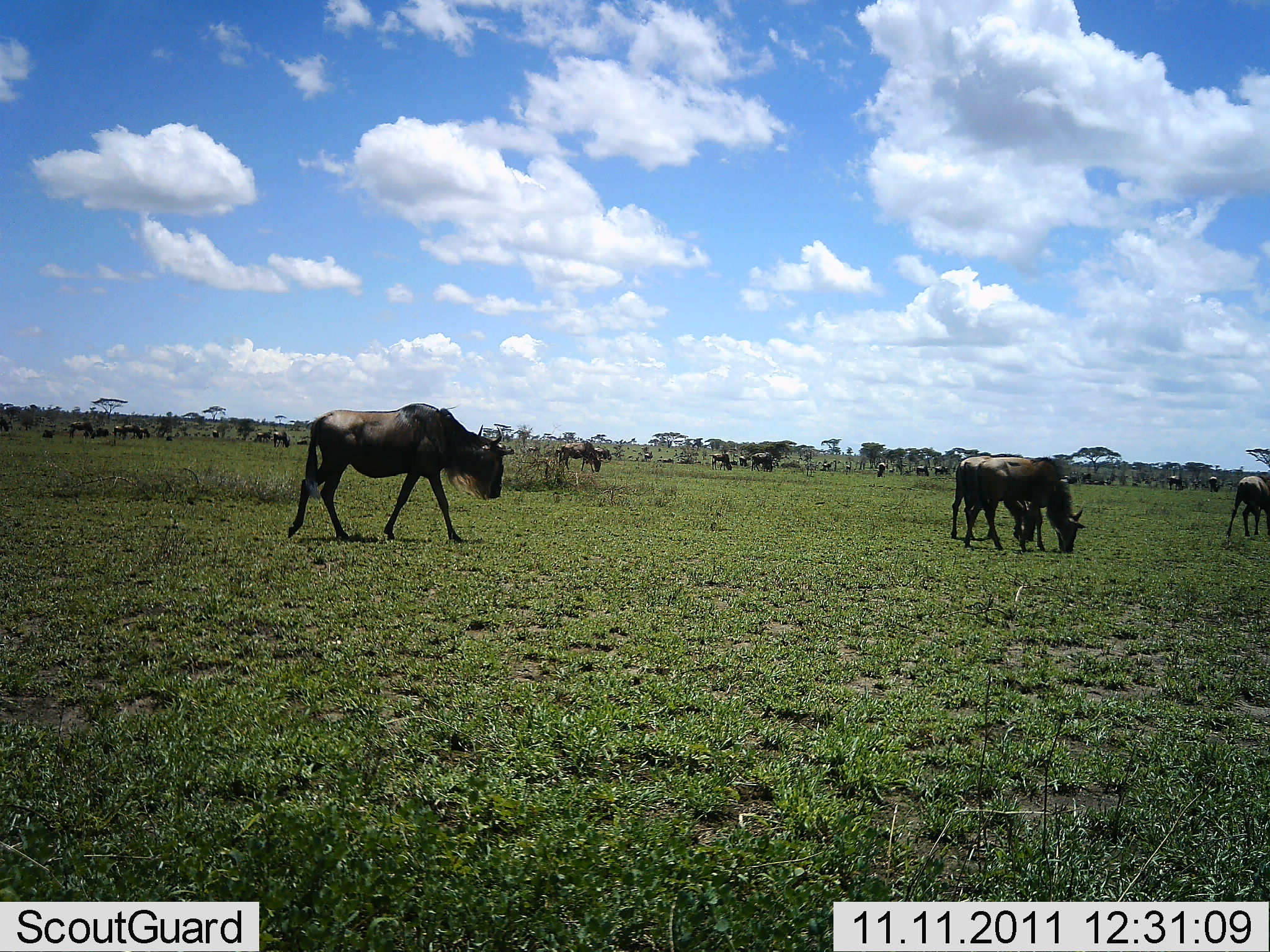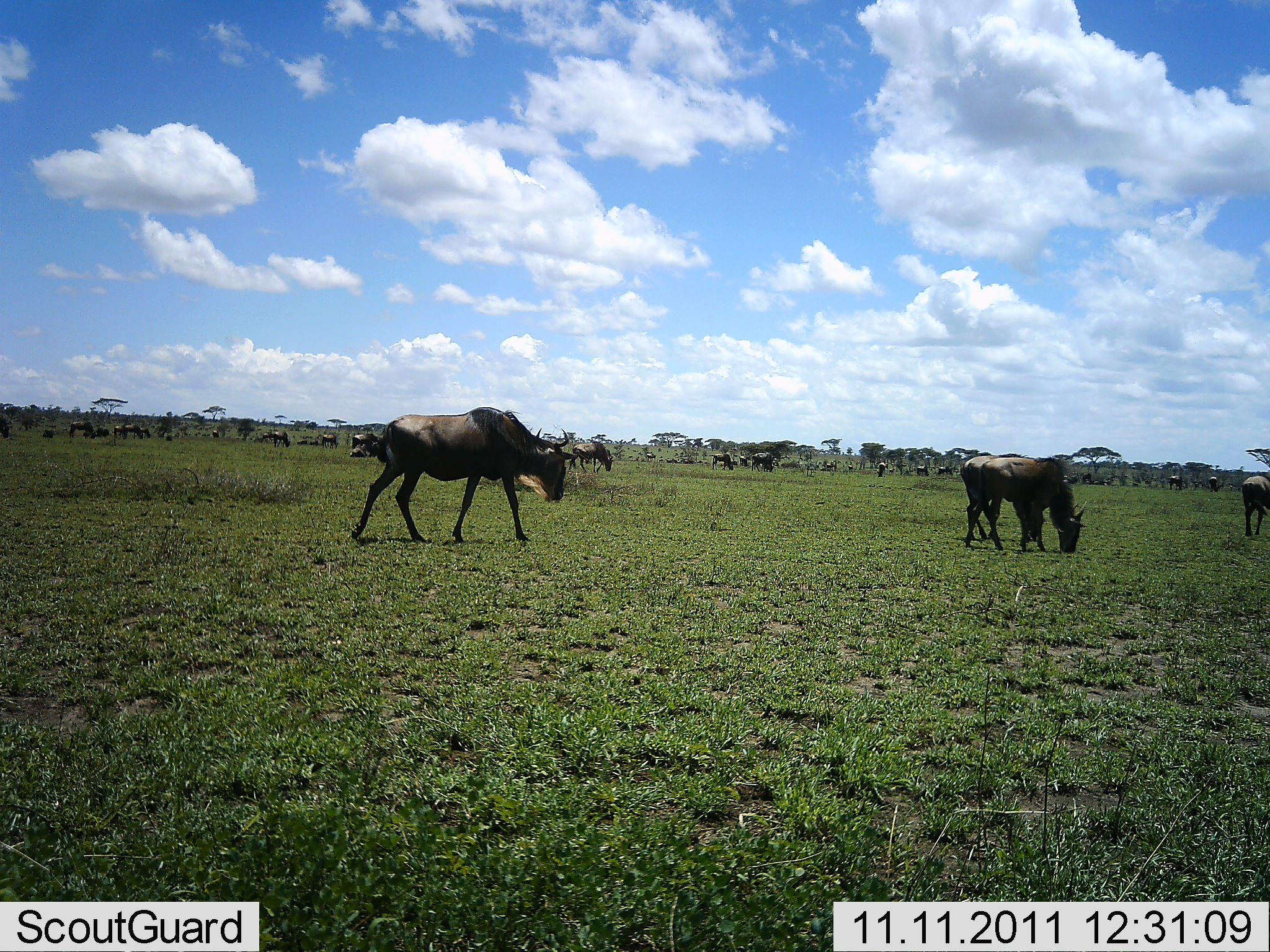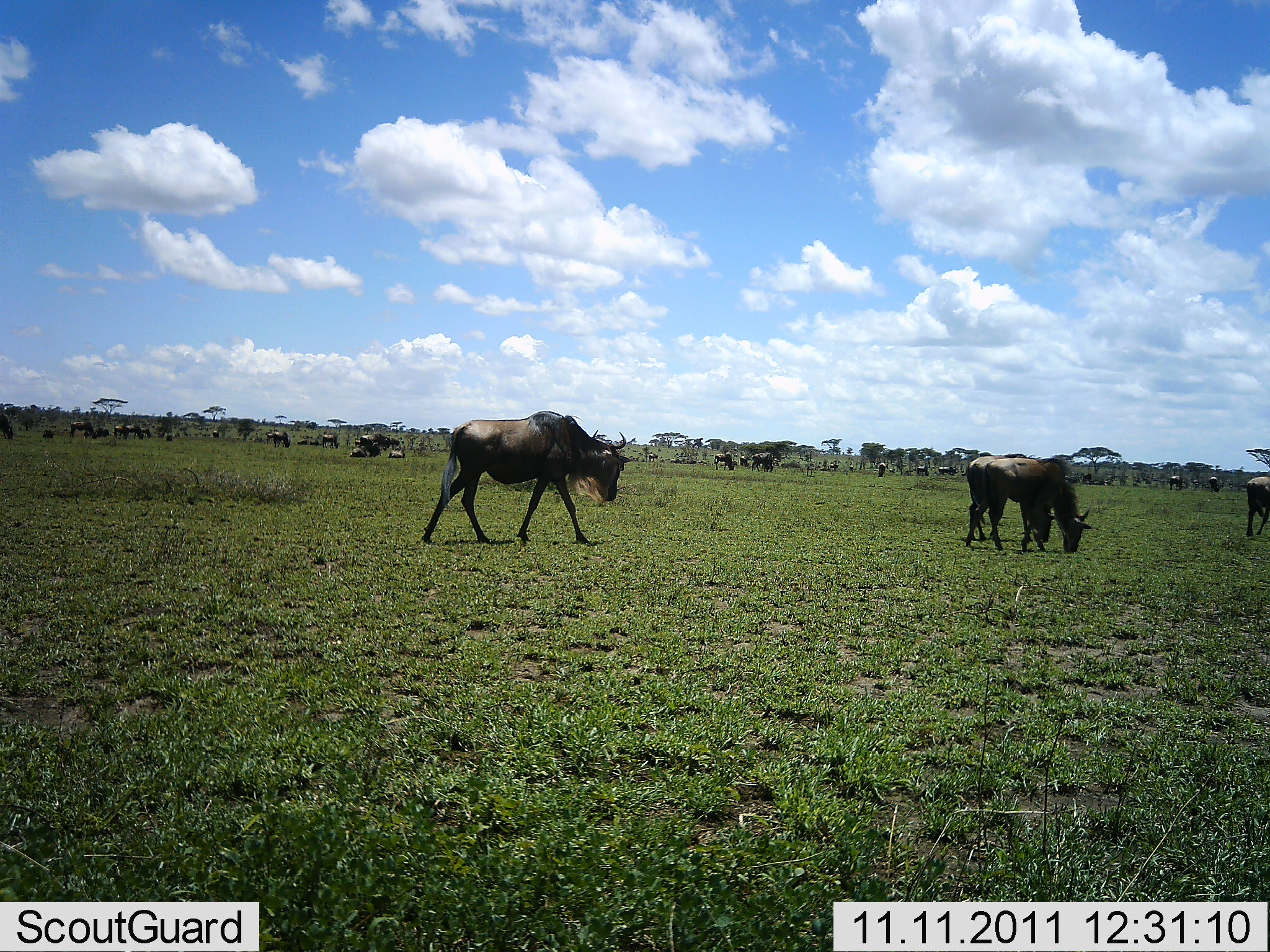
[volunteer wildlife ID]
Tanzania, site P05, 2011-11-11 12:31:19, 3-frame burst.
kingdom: Animalia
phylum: Chordata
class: Mammalia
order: Artiodactyla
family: Bovidae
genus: Connochaetes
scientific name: Connochaetes taurinus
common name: blue wildebeest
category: wildebeest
Wildebeest (blue wildebeest) (Connochaetes taurinus), count 11-50. Behavior (volunteer vote fractions): standing 70%, resting 0%, moving 70%, interacting 0%. Young present (vote fraction): 0%. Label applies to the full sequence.